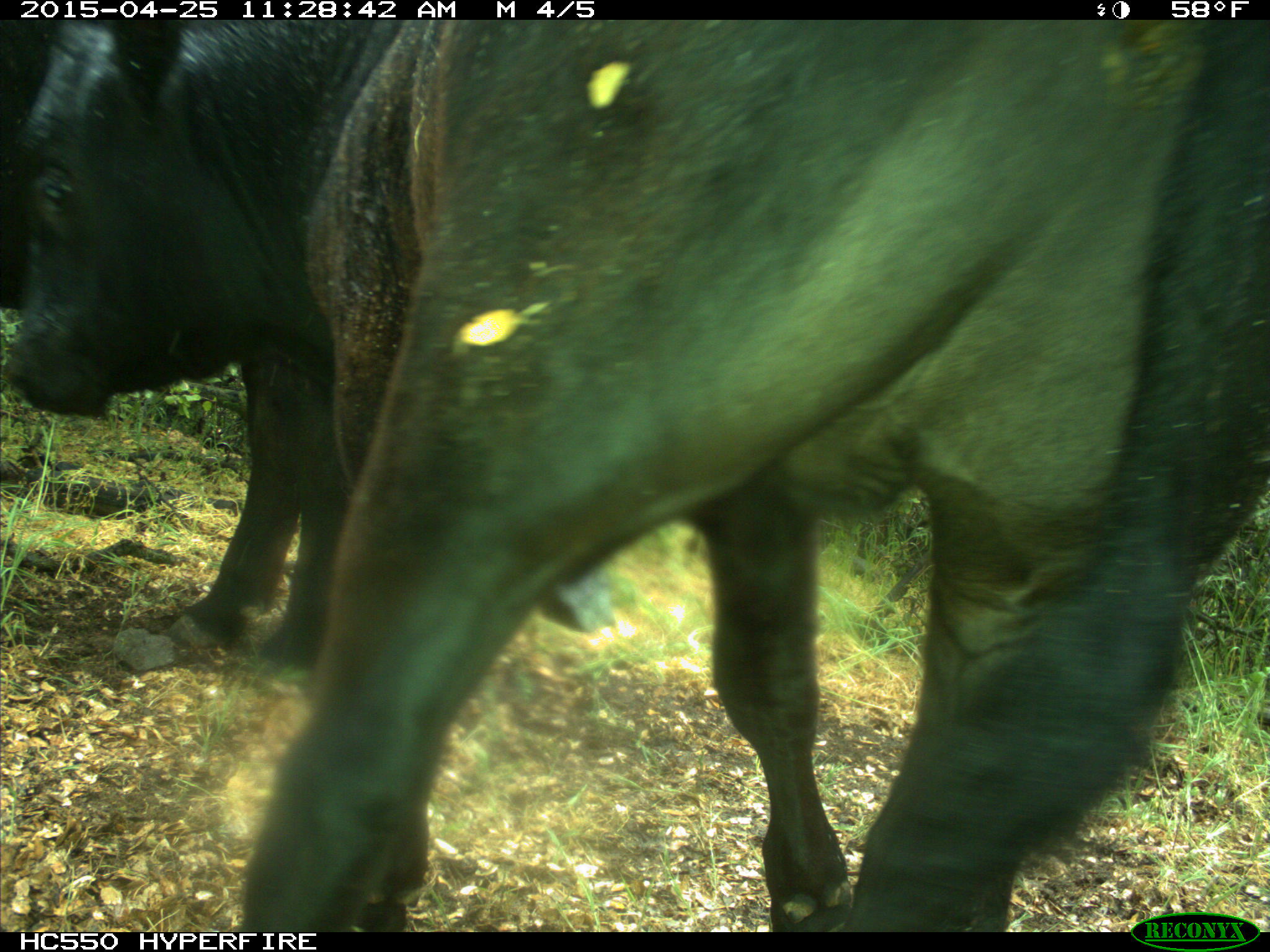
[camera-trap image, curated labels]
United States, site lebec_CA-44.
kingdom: Animalia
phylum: Chordata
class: Mammalia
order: Artiodactyla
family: Suidae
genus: Sus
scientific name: Sus scrofa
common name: wild boar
Sus scrofa (wild boar).